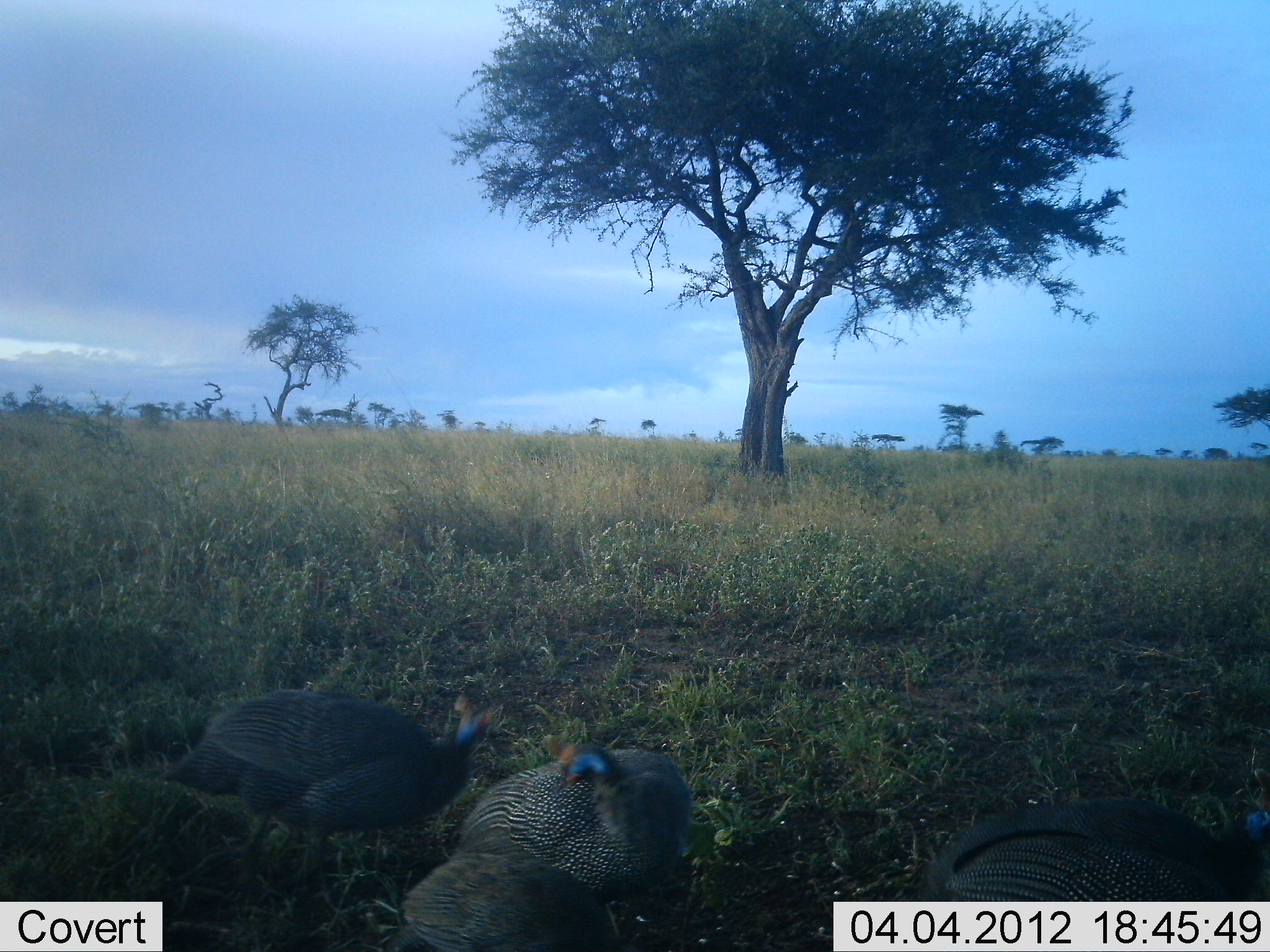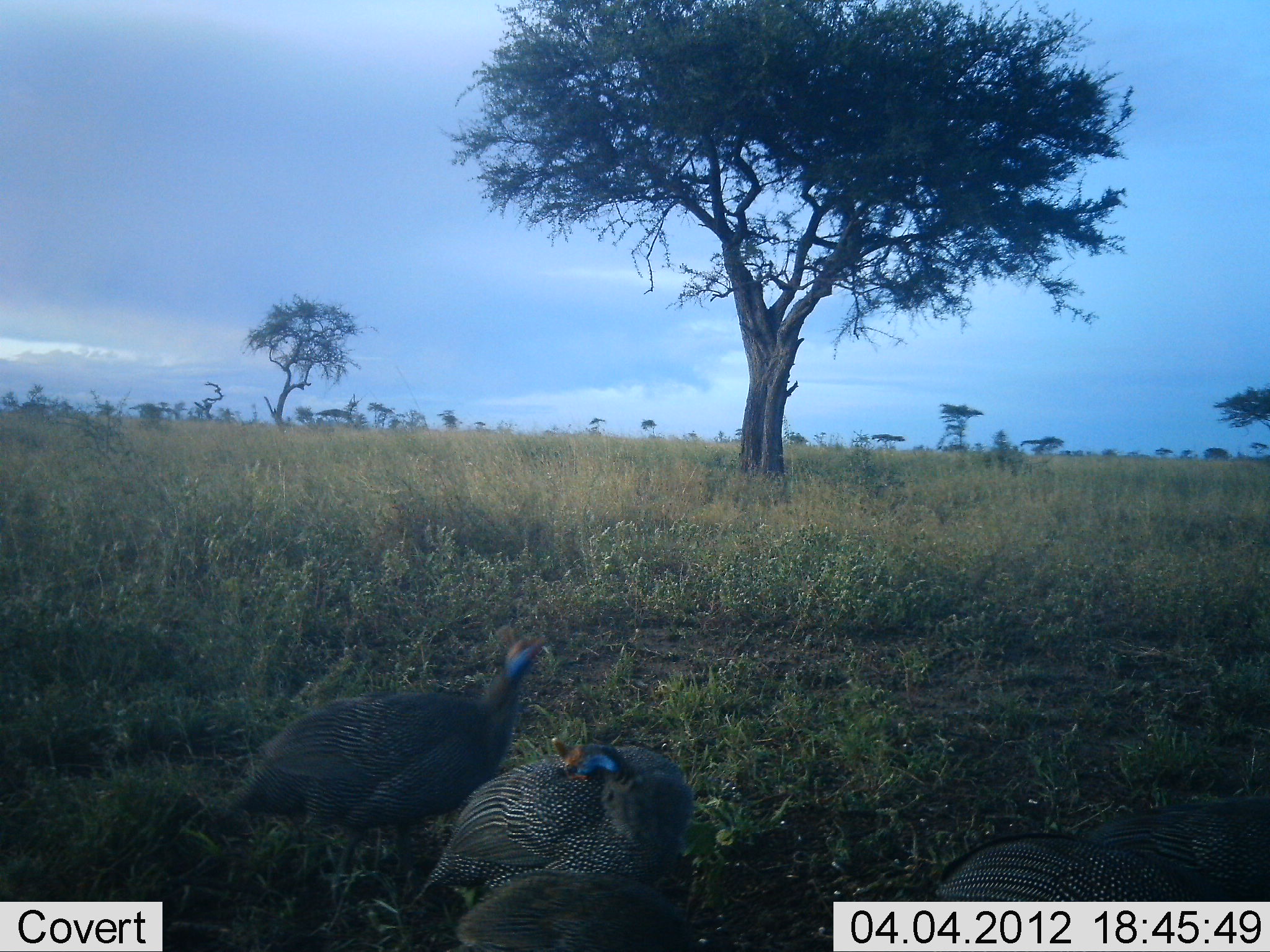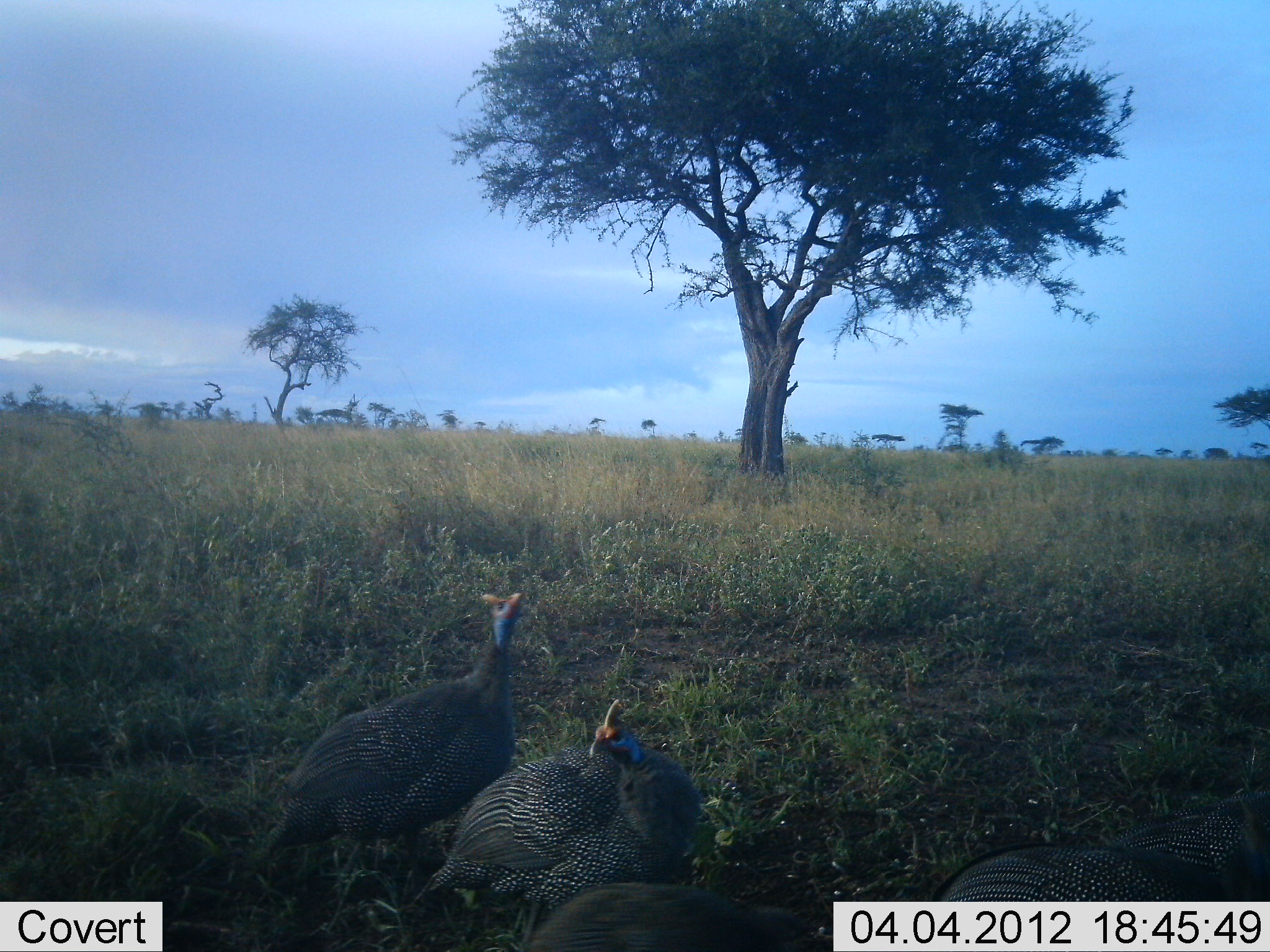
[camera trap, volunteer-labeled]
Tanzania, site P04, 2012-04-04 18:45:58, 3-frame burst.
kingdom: Animalia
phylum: Chordata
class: Aves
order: Galliformes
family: Numididae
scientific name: Numididae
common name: guinea fowl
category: guineafowl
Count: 4.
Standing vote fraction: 59%.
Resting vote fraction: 6%.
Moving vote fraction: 29%.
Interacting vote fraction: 18%.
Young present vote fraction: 0%.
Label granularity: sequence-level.